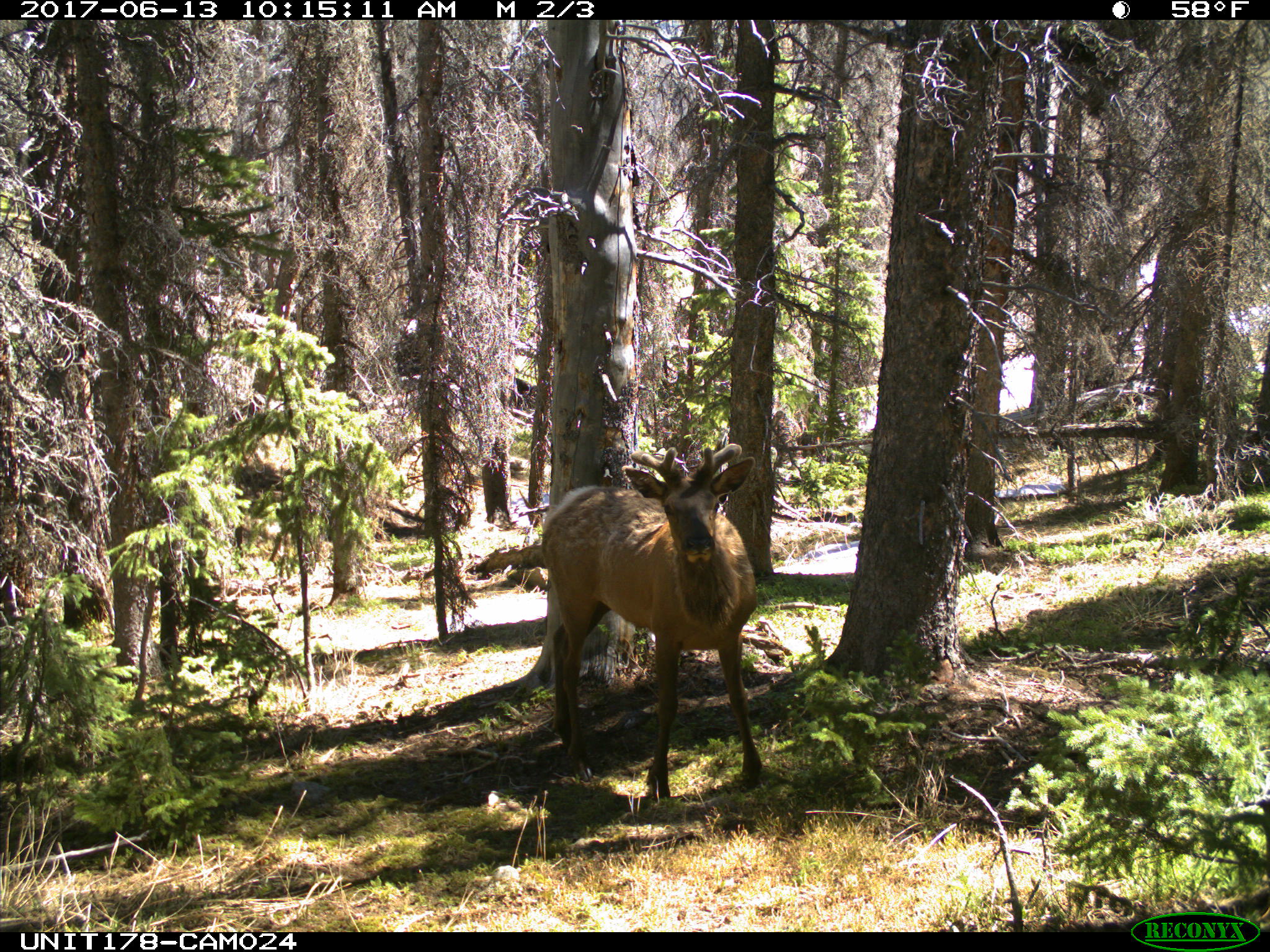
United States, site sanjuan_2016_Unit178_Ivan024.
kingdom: Animalia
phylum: Chordata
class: Mammalia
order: Artiodactyla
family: Cervidae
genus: Cervus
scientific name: Cervus elaphus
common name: red deer